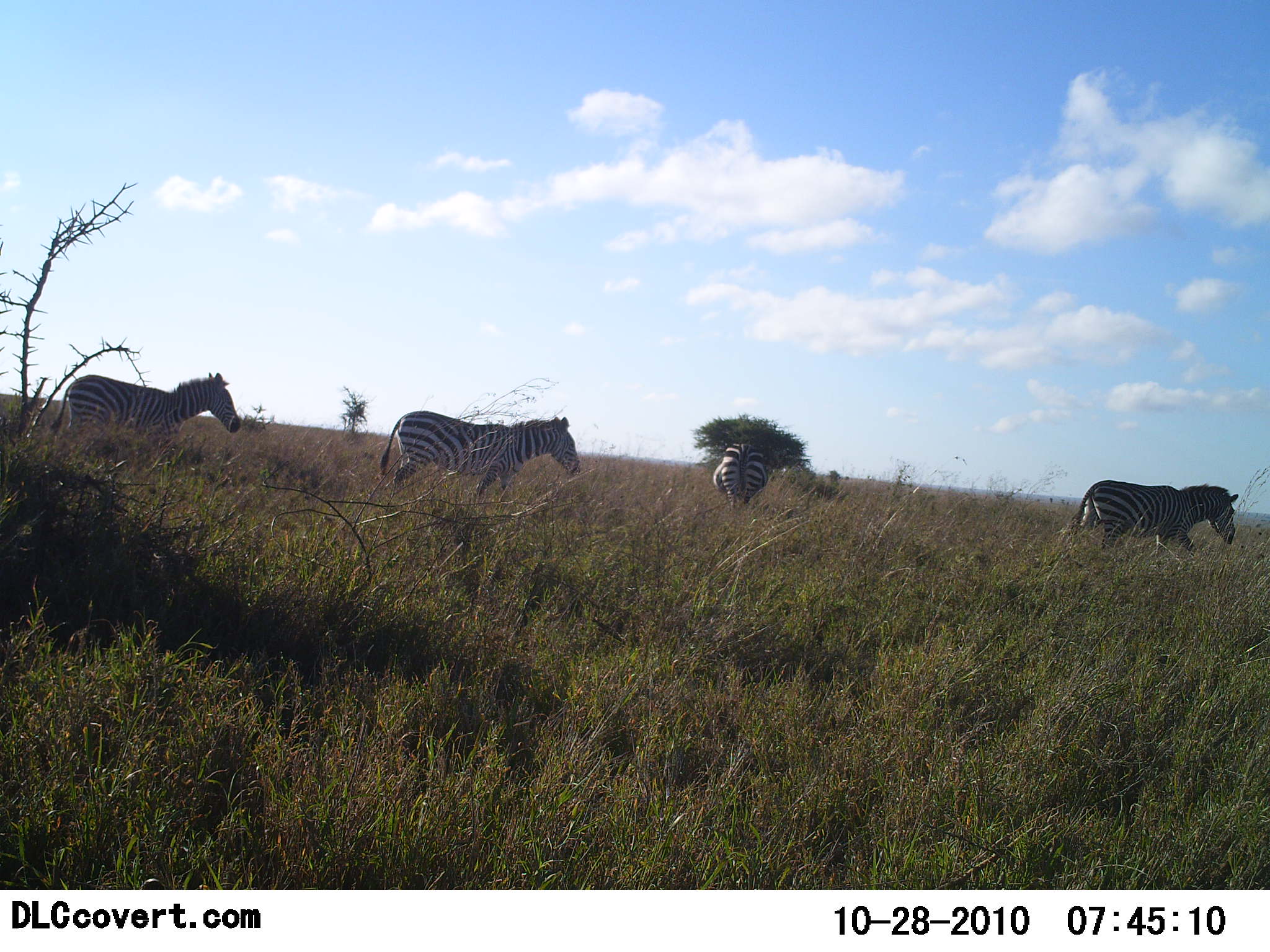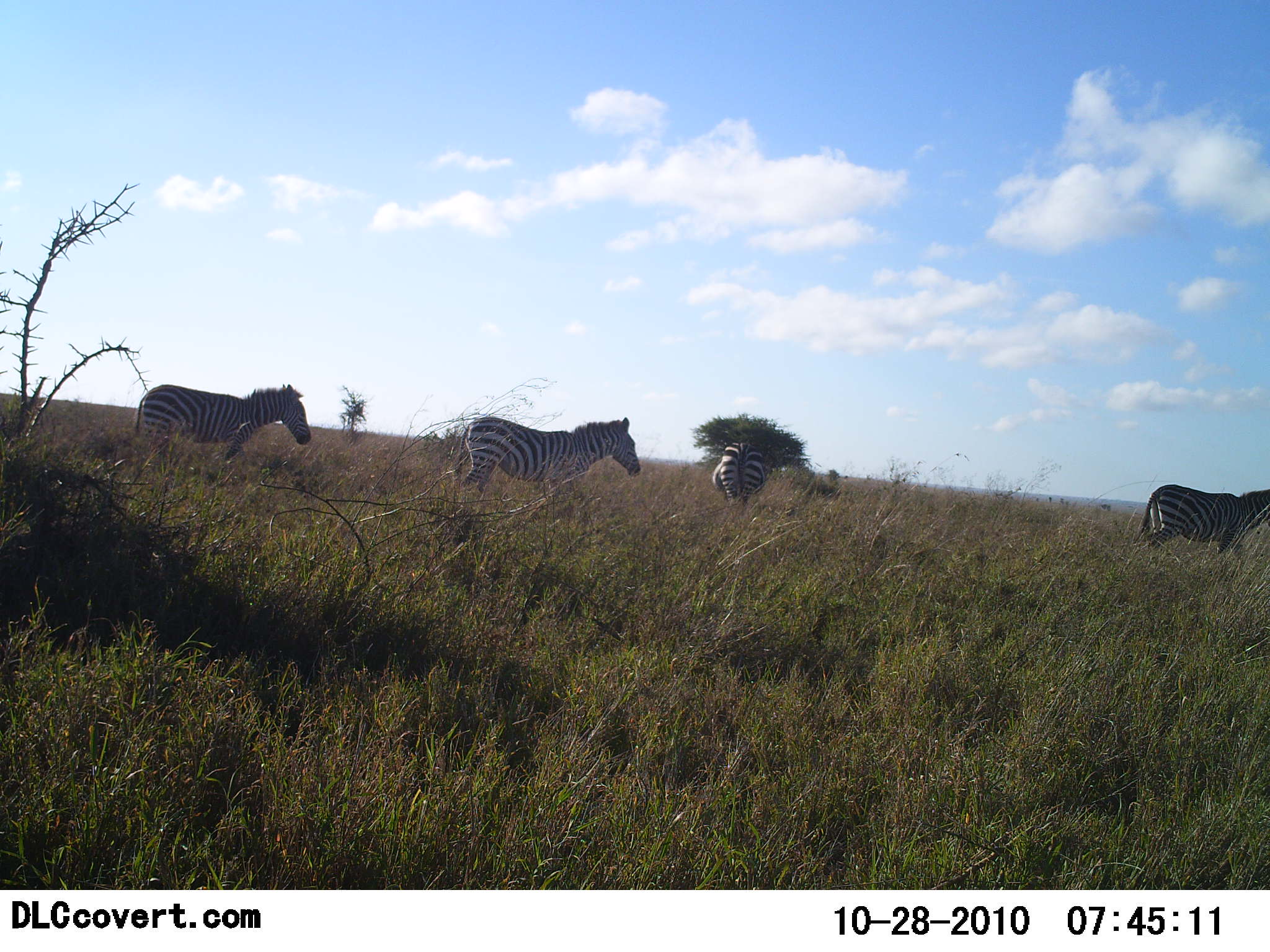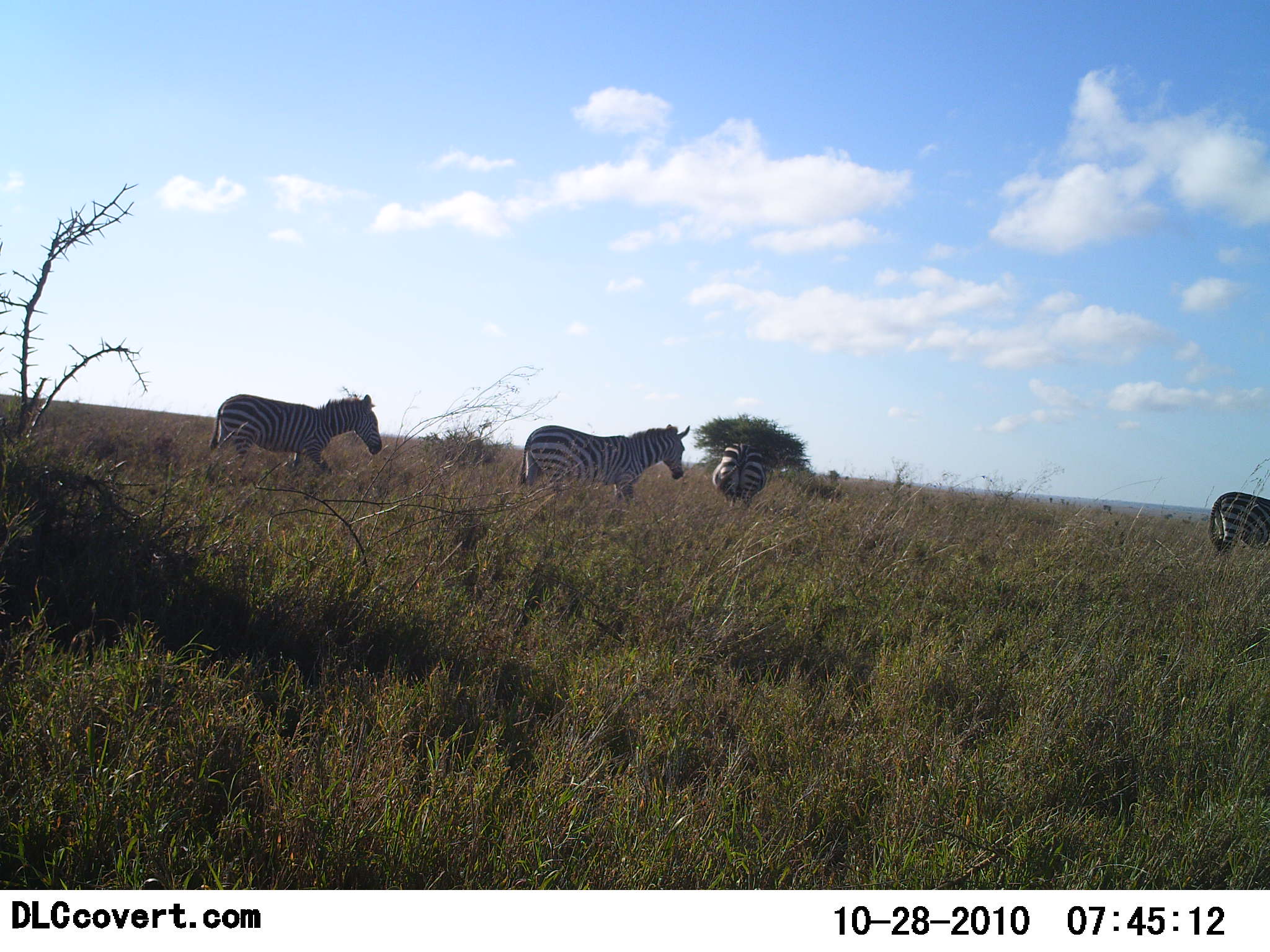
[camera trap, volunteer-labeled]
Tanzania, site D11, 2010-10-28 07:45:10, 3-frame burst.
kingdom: Animalia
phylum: Chordata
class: Mammalia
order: Perissodactyla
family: Equidae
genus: Equus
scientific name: Equus quagga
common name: plains zebra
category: zebra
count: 4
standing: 58%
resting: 0%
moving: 83%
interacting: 0%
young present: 0%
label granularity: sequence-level